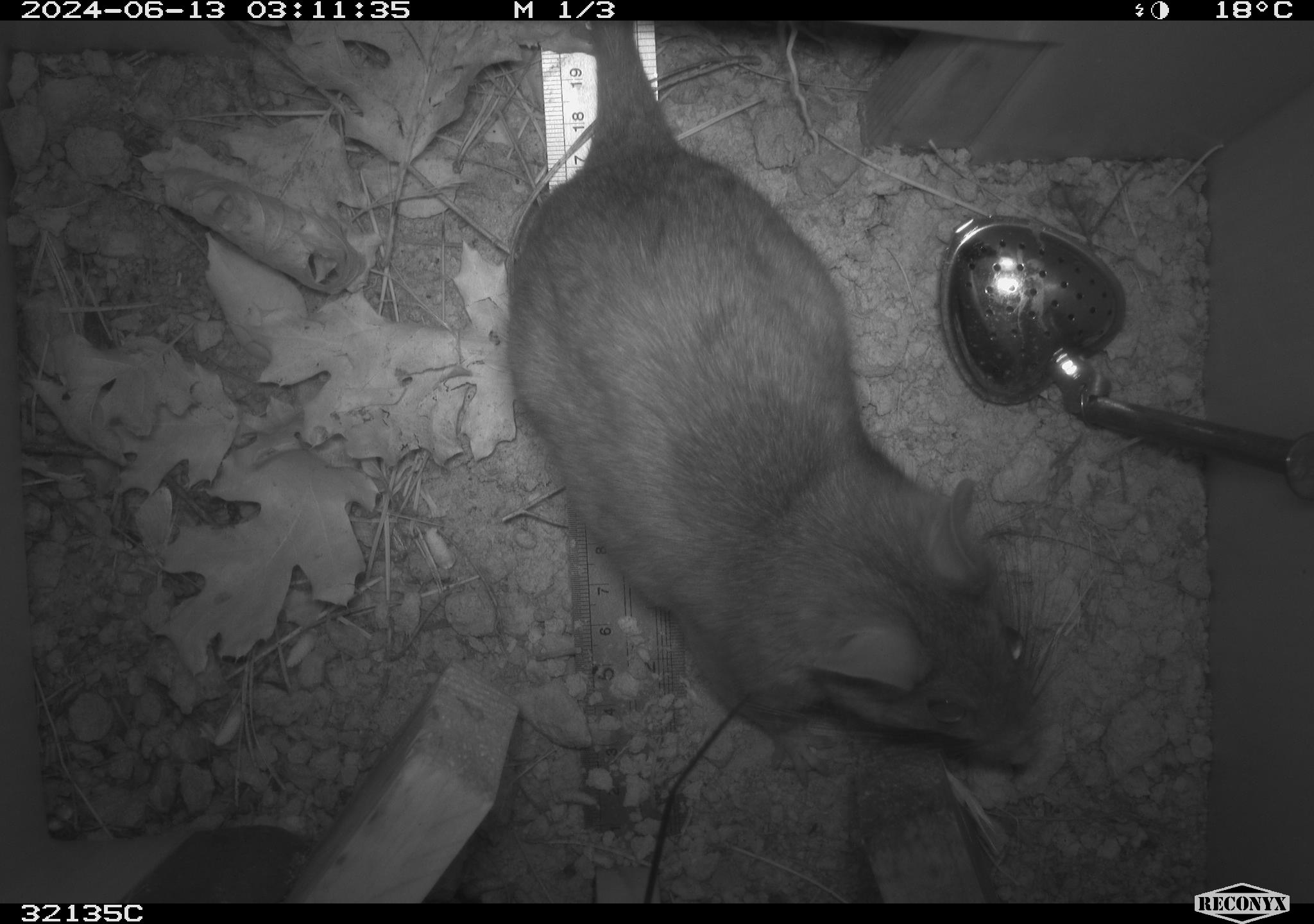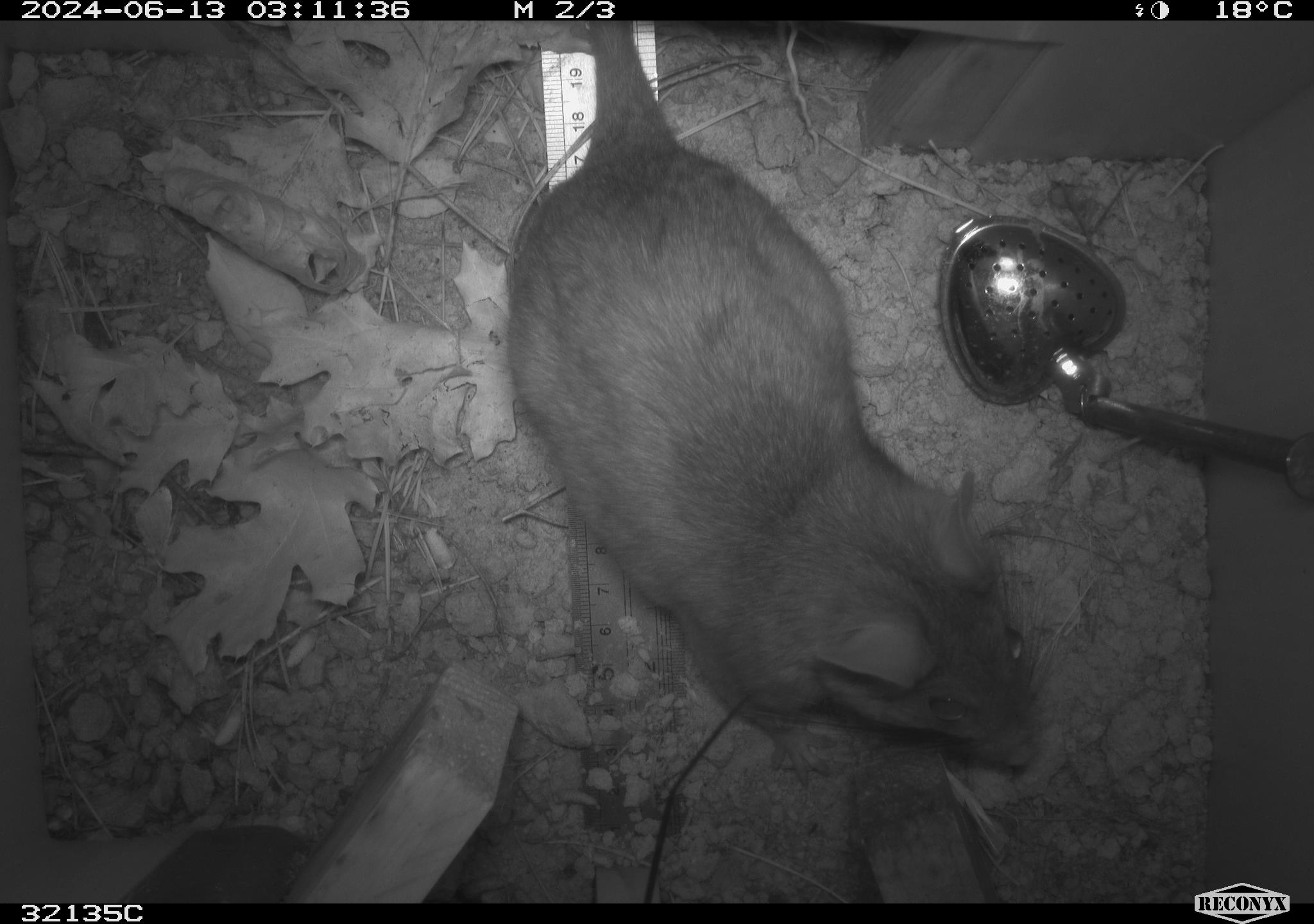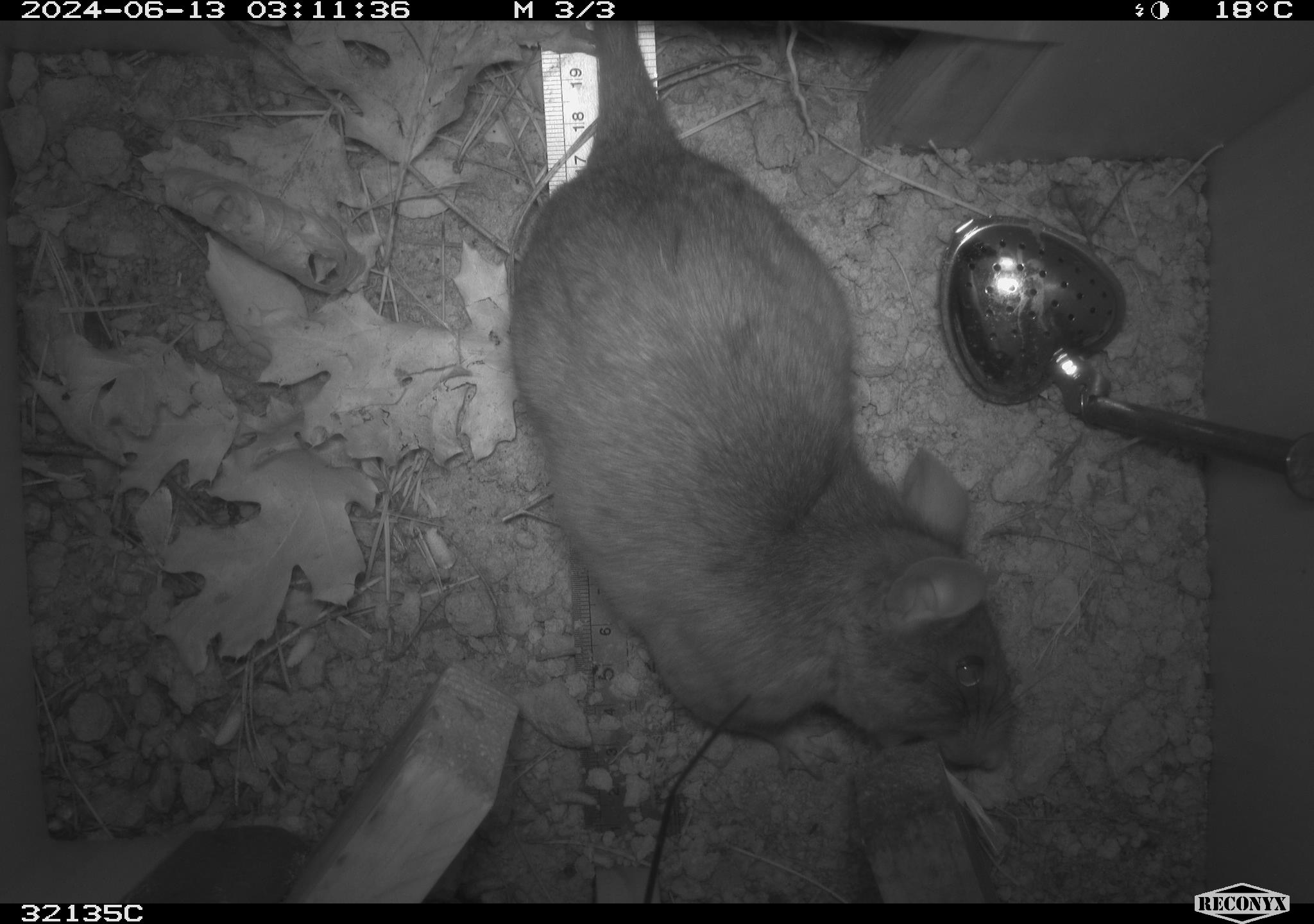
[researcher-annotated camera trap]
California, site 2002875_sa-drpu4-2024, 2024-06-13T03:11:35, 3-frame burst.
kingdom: Animalia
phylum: Chordata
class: Mammalia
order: Rodentia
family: Cricetidae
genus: Neotoma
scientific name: Neotoma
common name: pack rat or woodrat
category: neotoma species